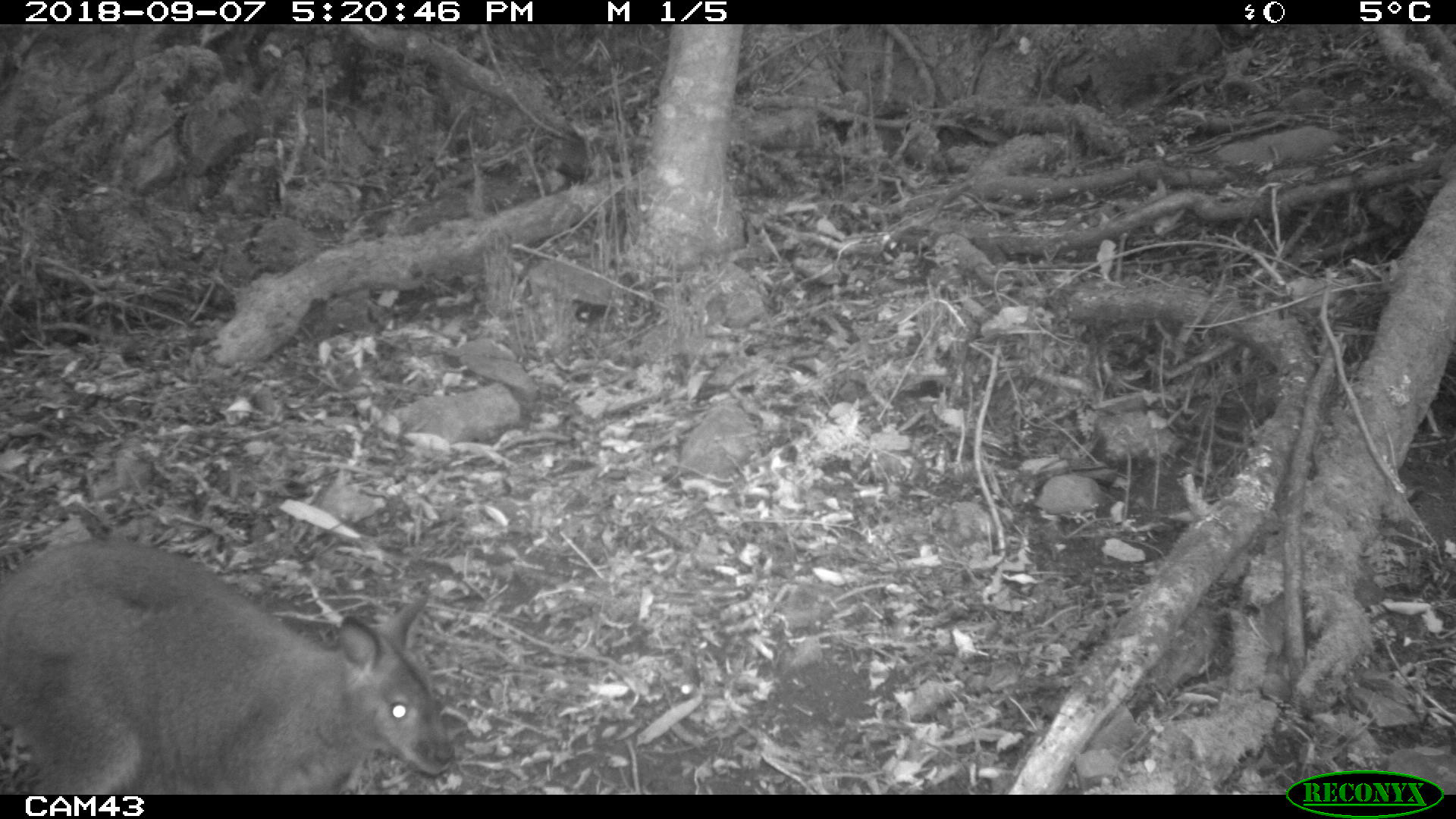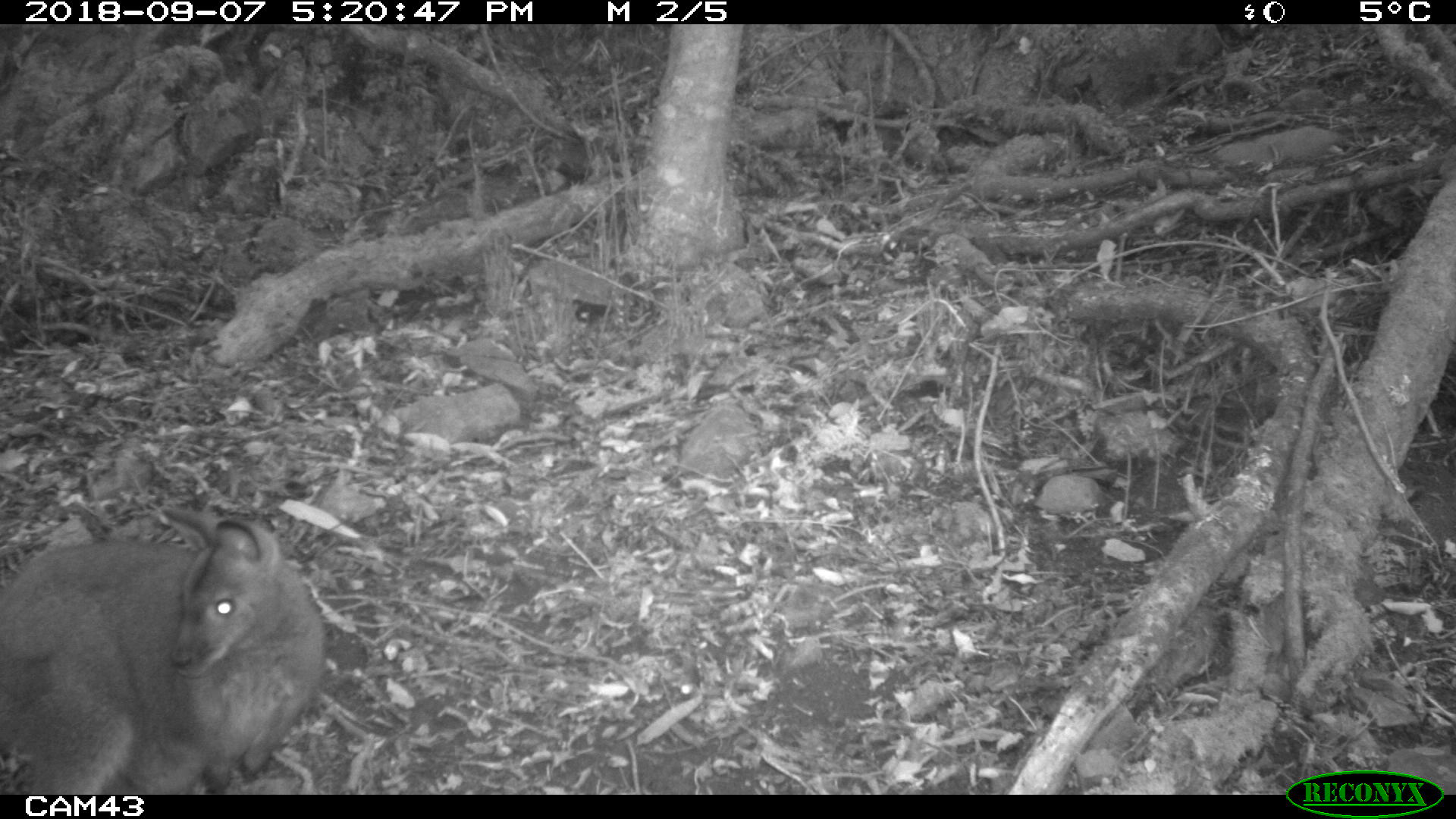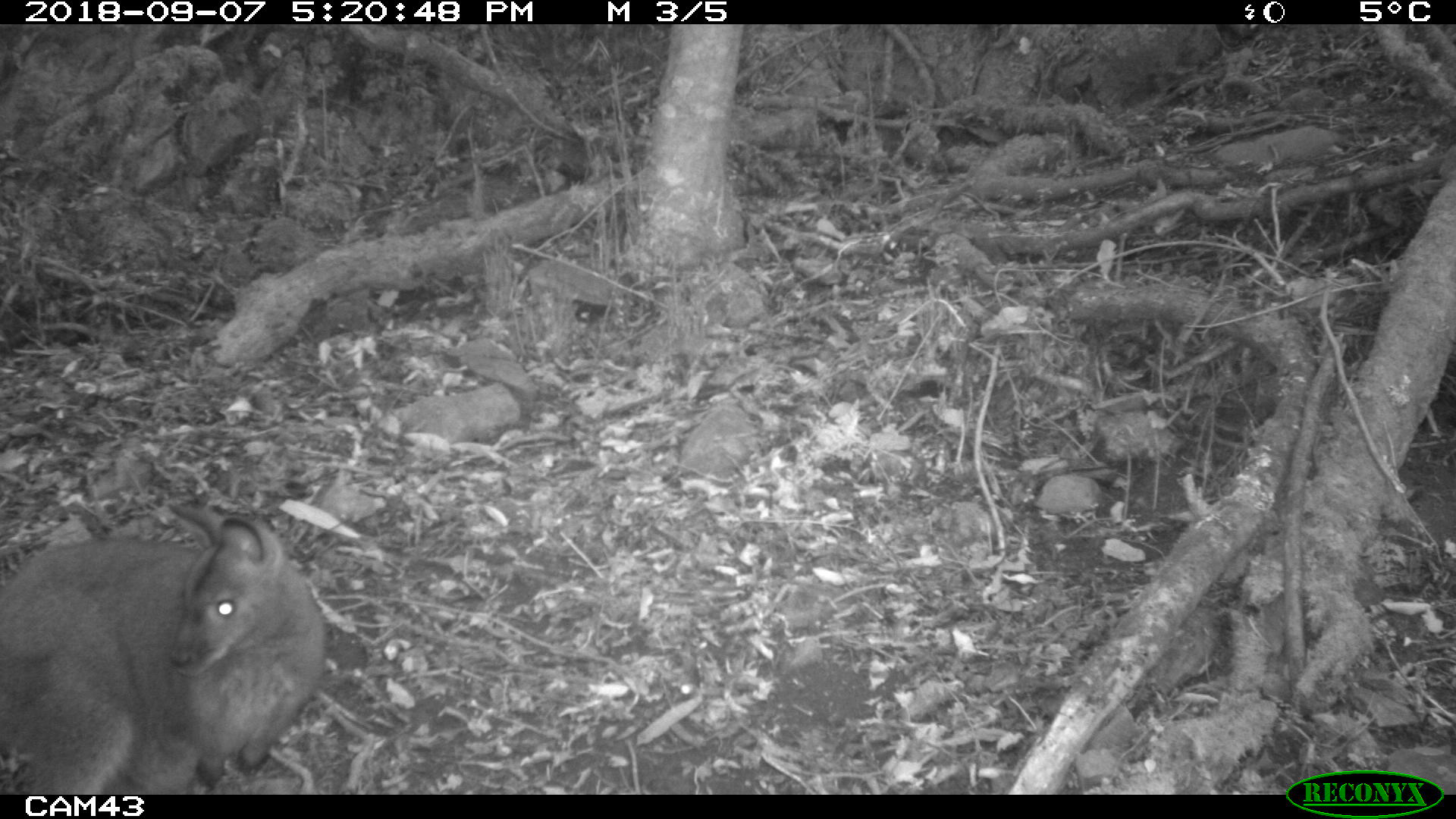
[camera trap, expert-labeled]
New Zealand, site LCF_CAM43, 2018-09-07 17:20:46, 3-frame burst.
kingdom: Animalia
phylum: Chordata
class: Mammalia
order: Diprotodontia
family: Macropodidae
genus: Notamacropus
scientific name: Notamacropus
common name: wallaby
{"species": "wallaby (Notamacropus)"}